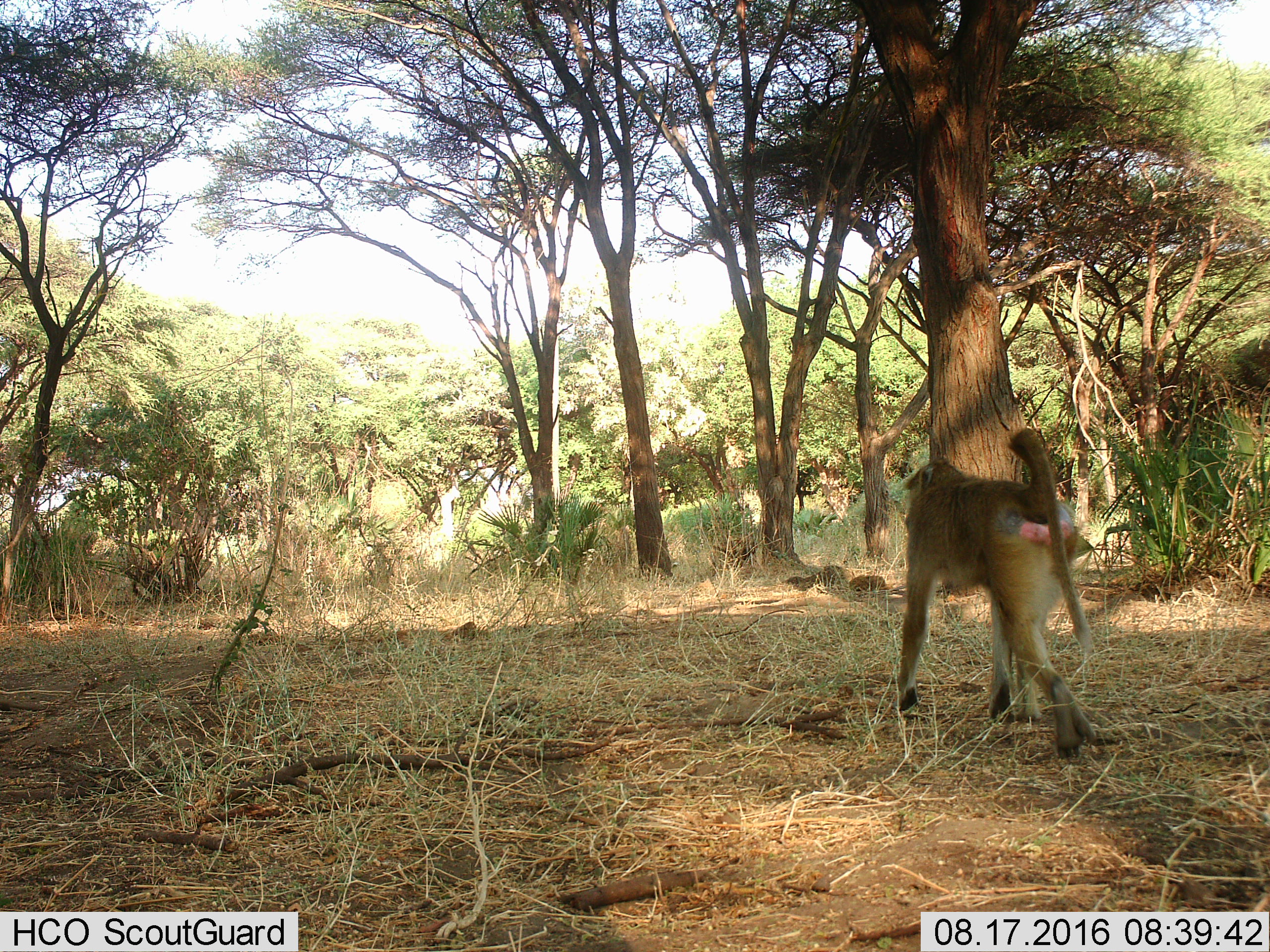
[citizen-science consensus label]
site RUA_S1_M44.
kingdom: Animalia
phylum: Chordata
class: Mammalia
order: Primates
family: Cercopithecidae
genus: Papio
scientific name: Papio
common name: baboon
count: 1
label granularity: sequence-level